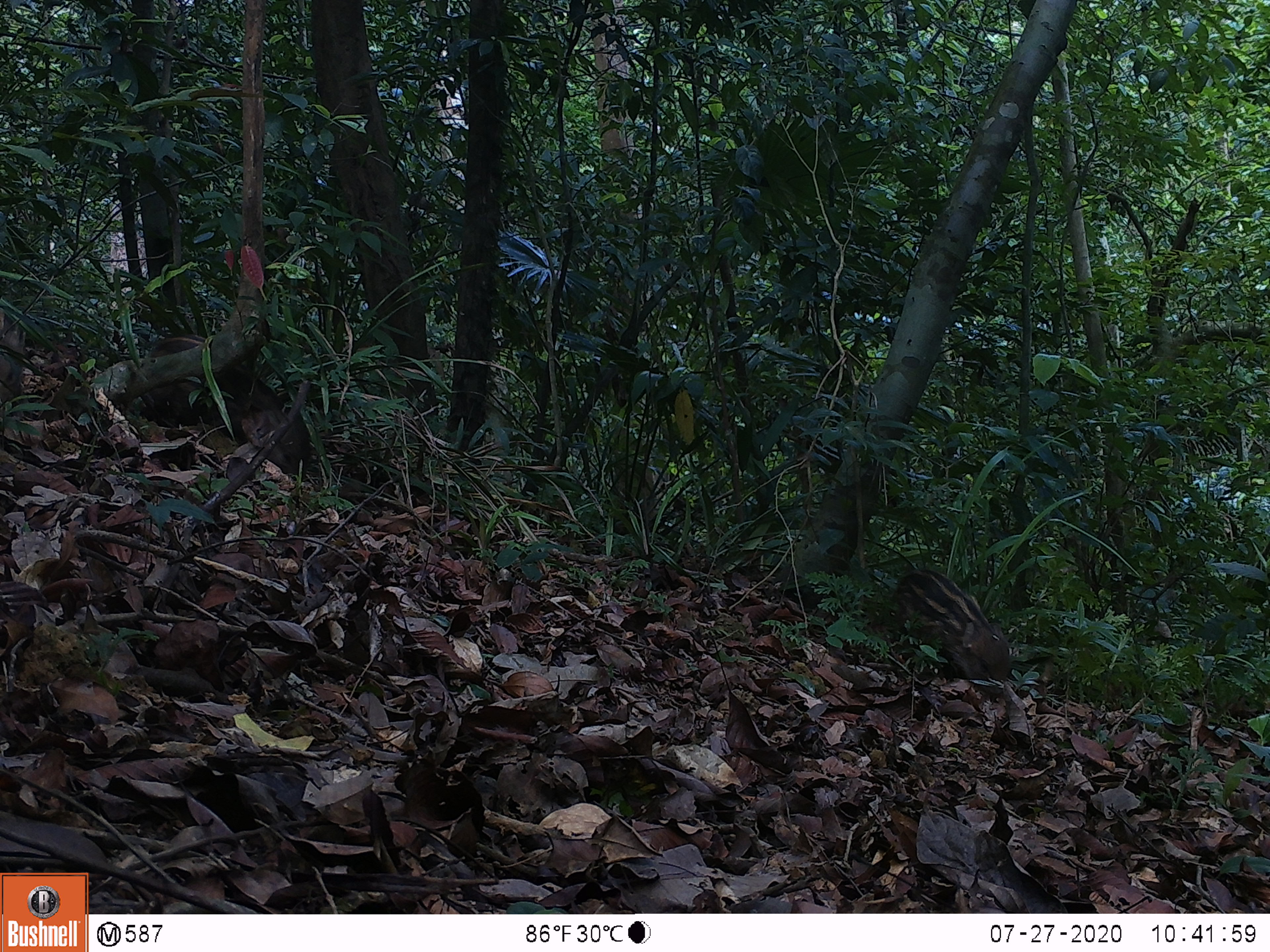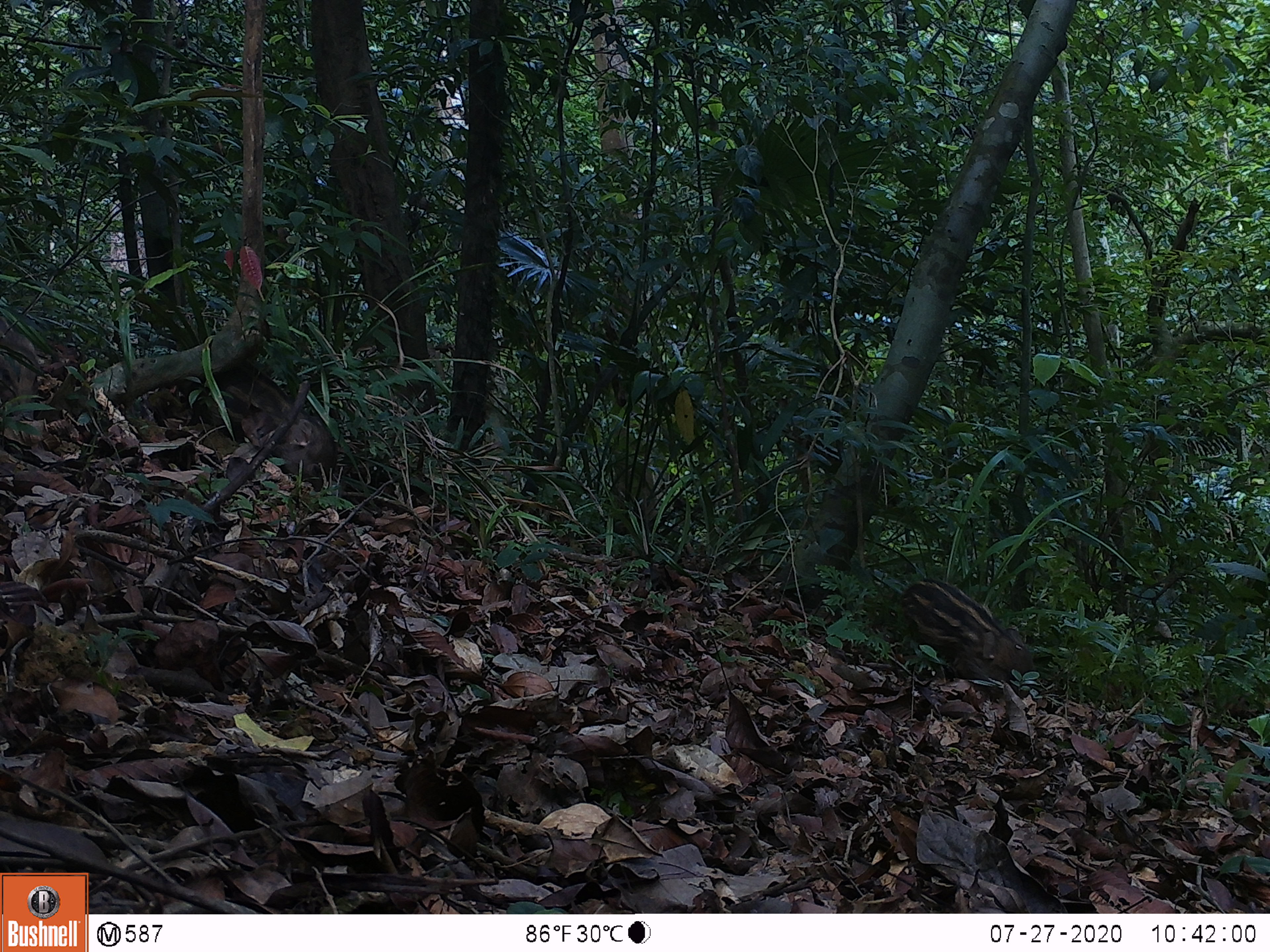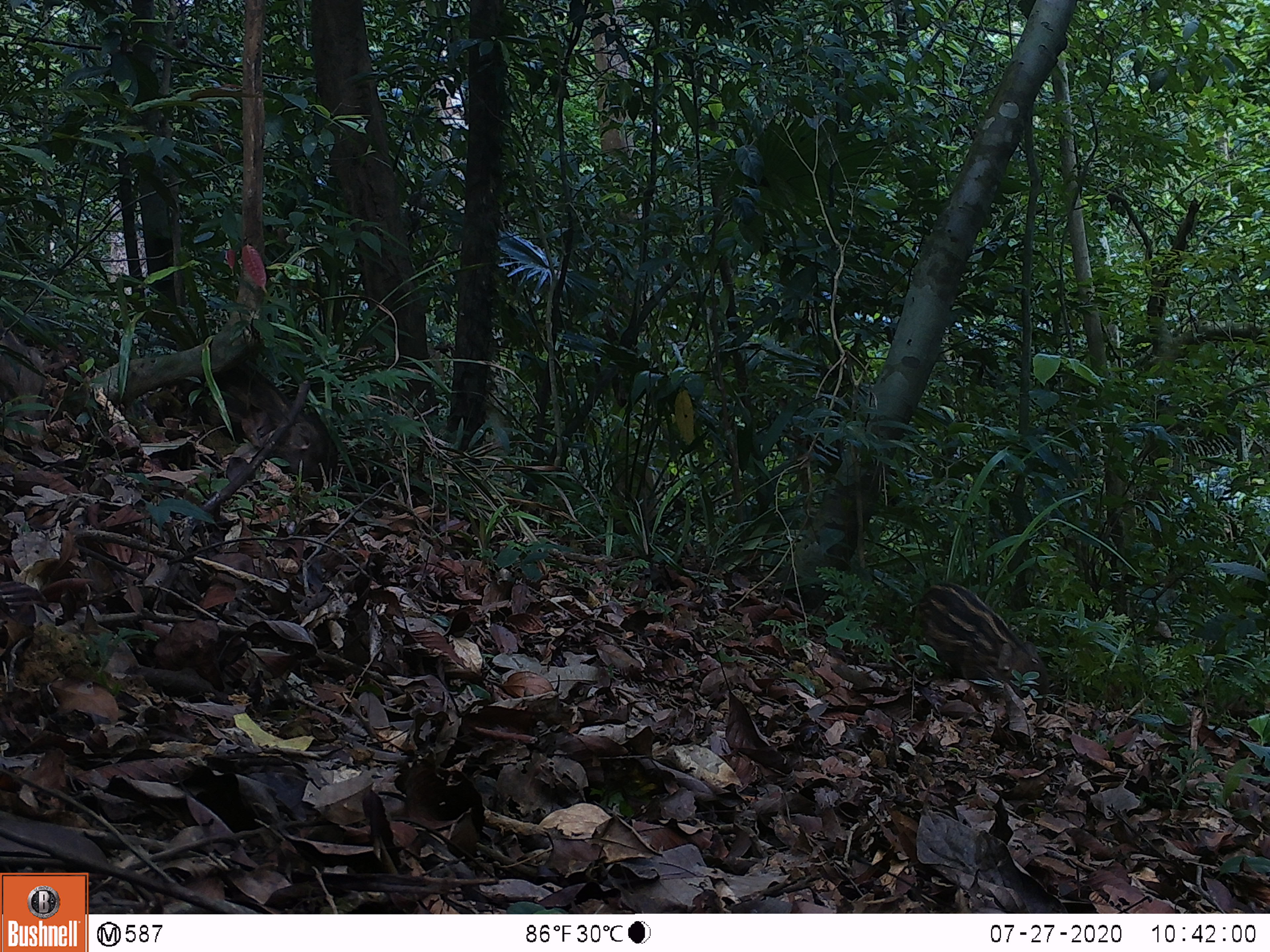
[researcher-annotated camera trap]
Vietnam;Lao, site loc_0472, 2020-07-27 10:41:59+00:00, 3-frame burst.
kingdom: Animalia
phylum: Chordata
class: Mammalia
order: Artiodactyla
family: Suidae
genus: Sus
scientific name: Sus scrofa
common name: eurasian wild pig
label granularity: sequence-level